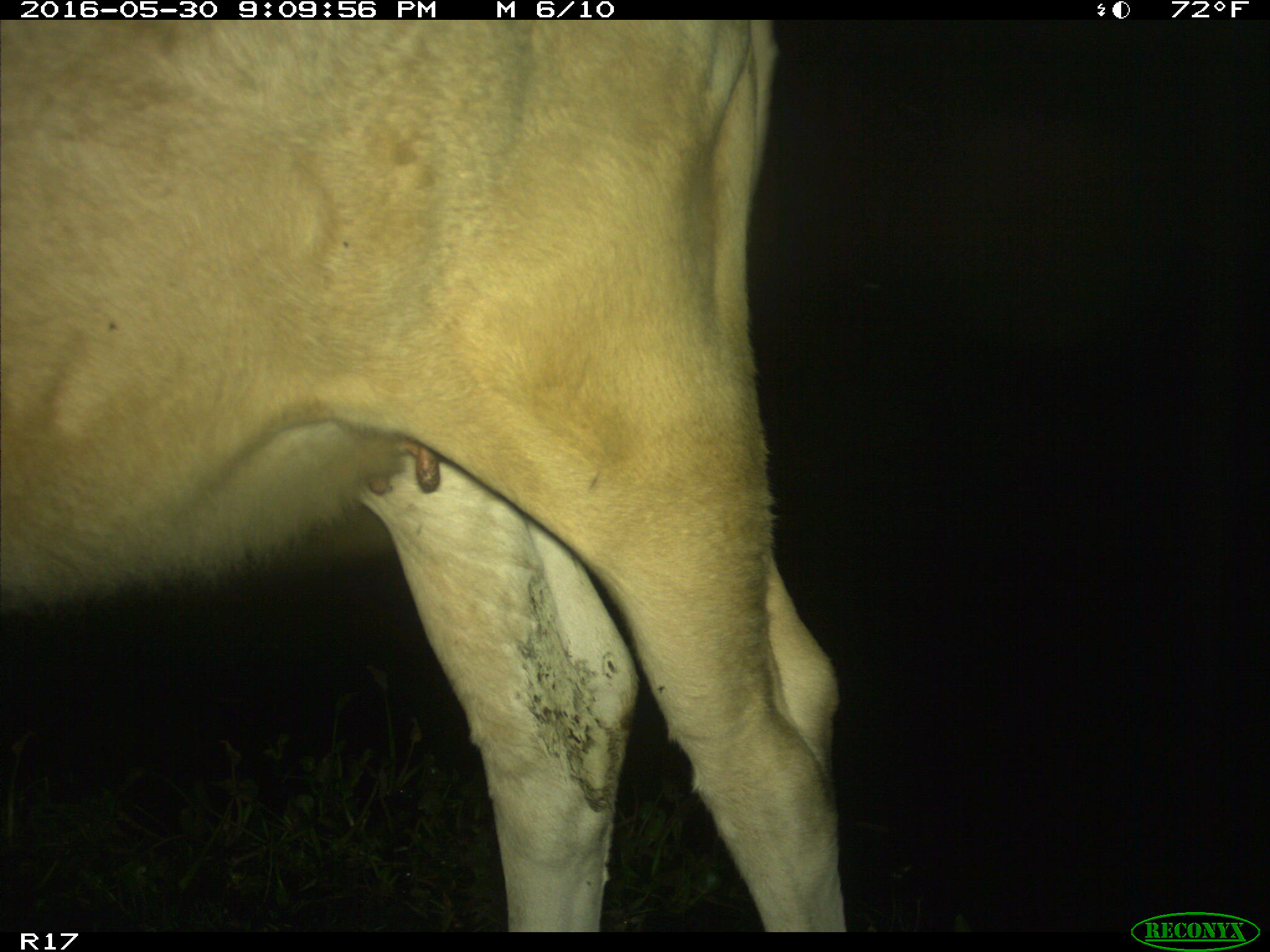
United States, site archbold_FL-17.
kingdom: Animalia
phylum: Chordata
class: Mammalia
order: Artiodactyla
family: Bovidae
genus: Bos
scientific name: Bos taurus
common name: domestic cow